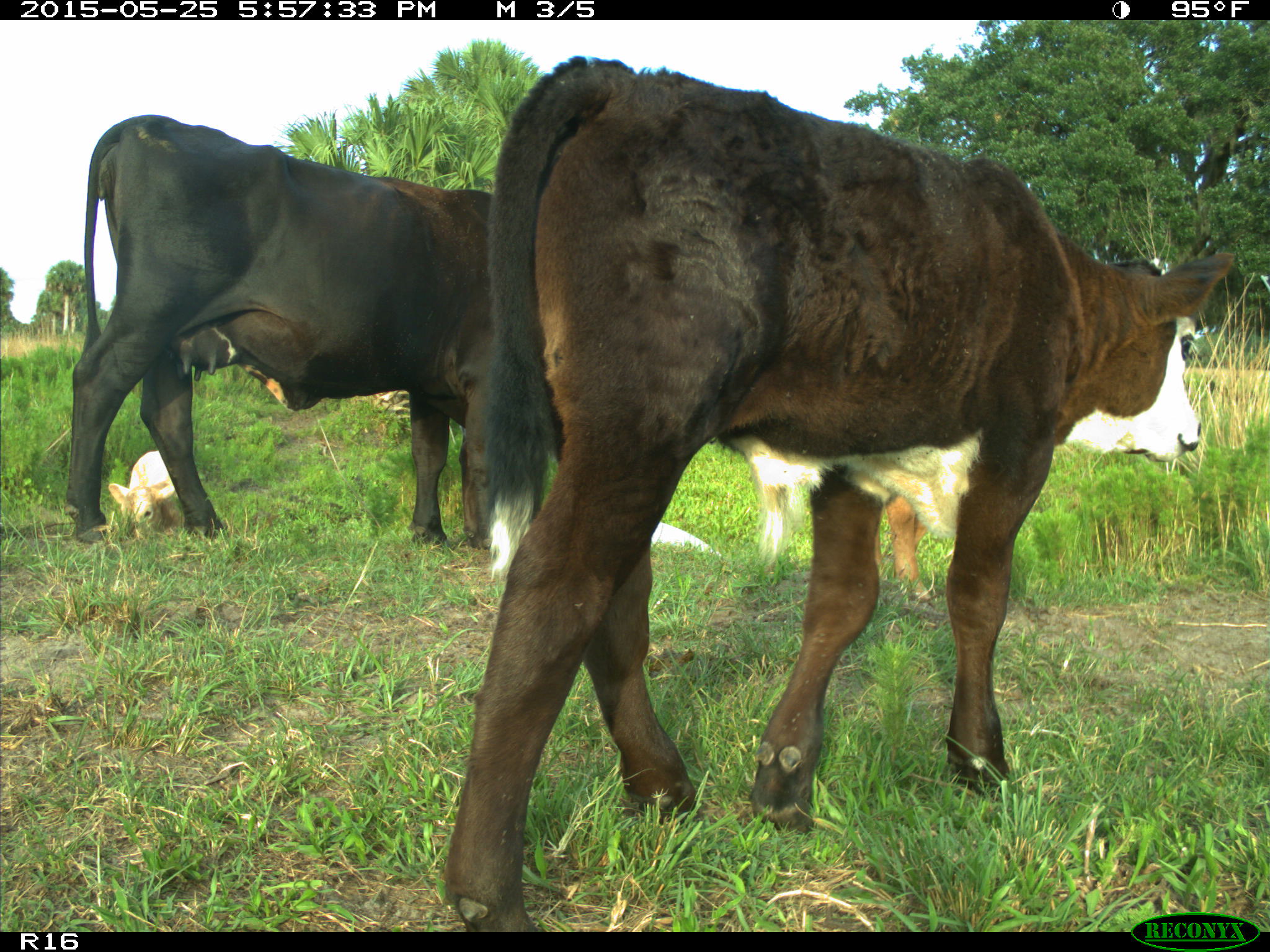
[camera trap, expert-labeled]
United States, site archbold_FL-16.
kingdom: Animalia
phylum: Chordata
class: Mammalia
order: Artiodactyla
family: Bovidae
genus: Bos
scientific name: Bos taurus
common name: domestic cow